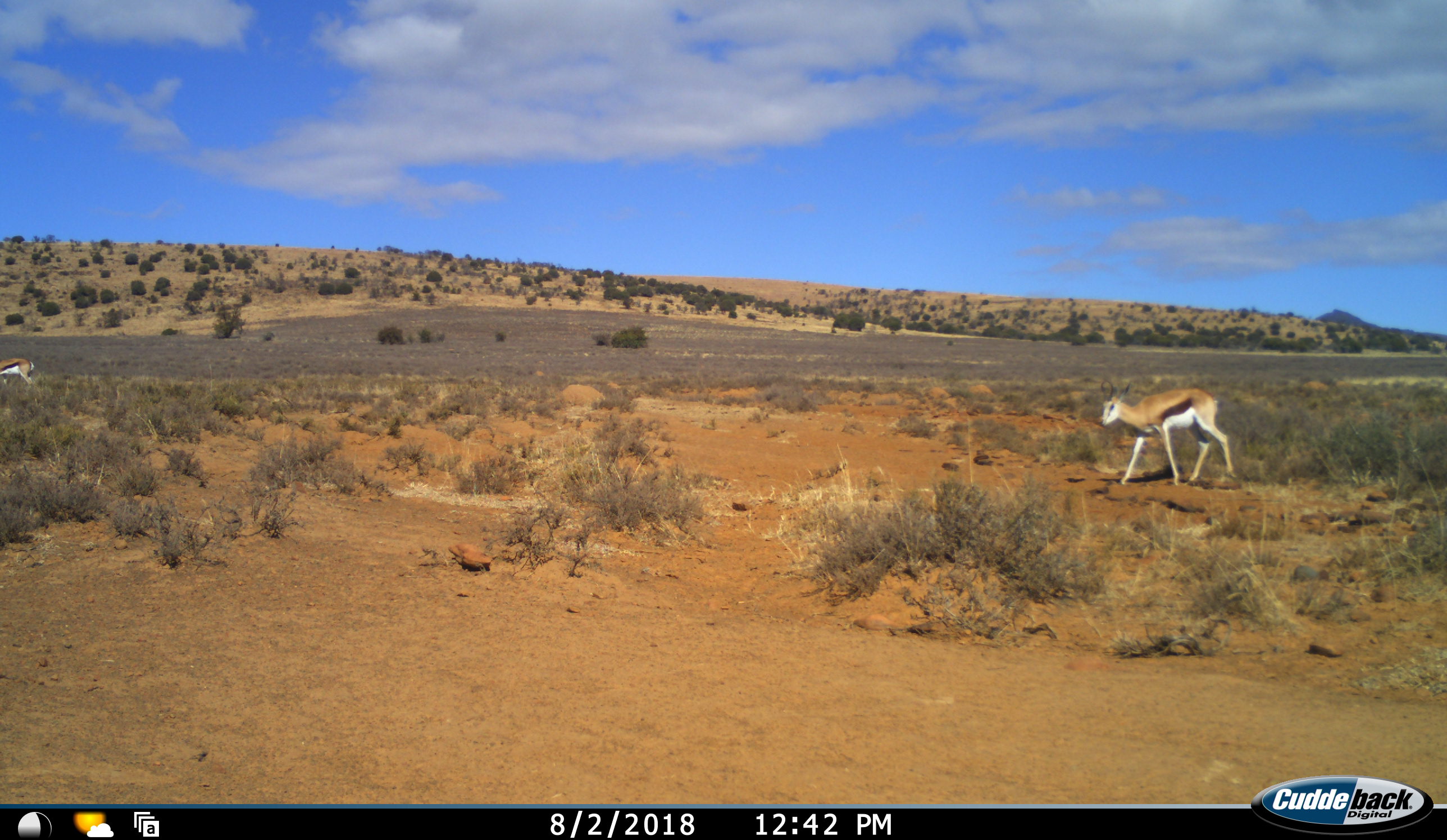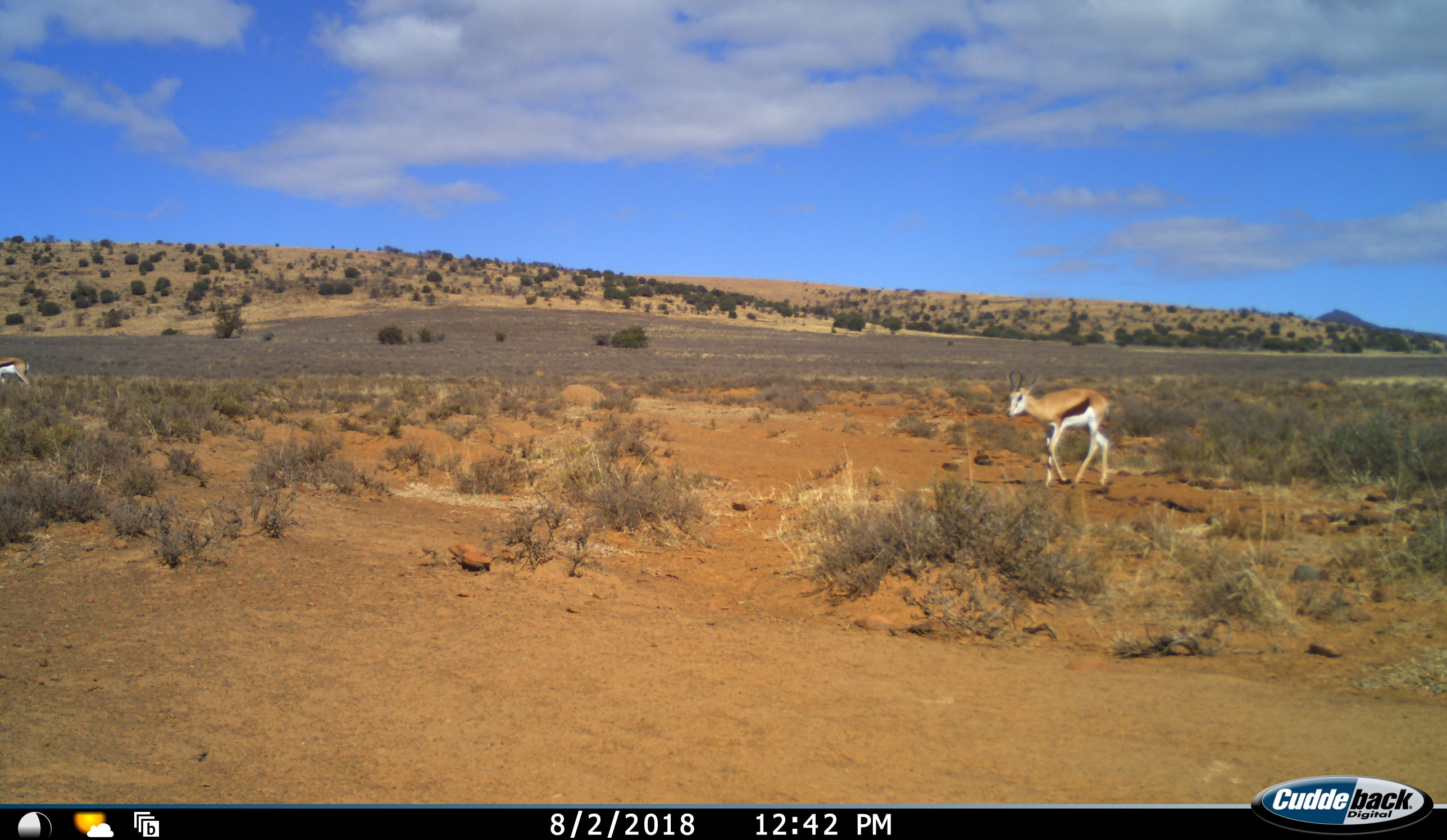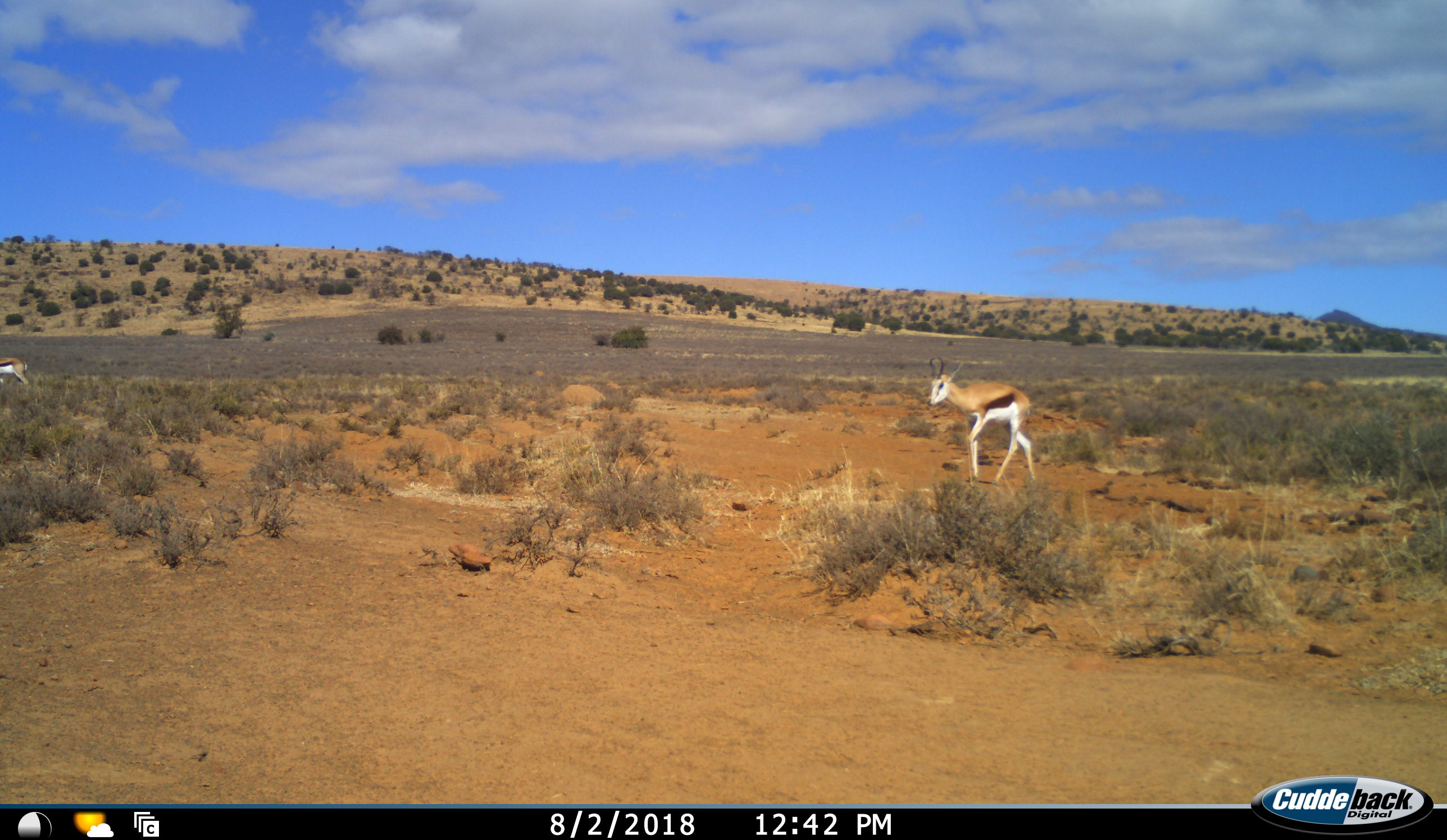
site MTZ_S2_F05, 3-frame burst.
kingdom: Animalia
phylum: Chordata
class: Mammalia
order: Artiodactyla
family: Bovidae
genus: Antidorcas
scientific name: Antidorcas marsupialis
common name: springbok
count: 2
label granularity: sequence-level